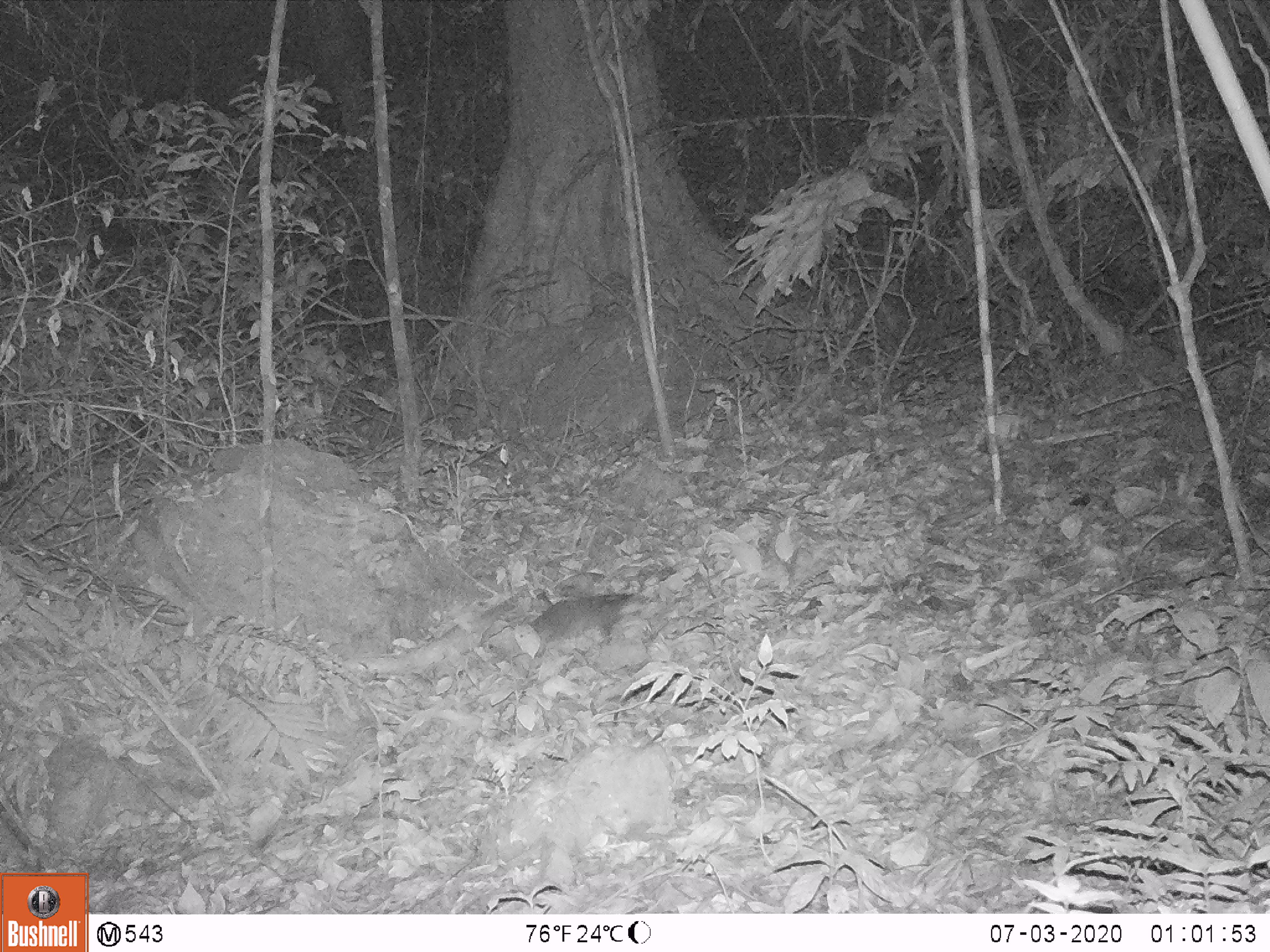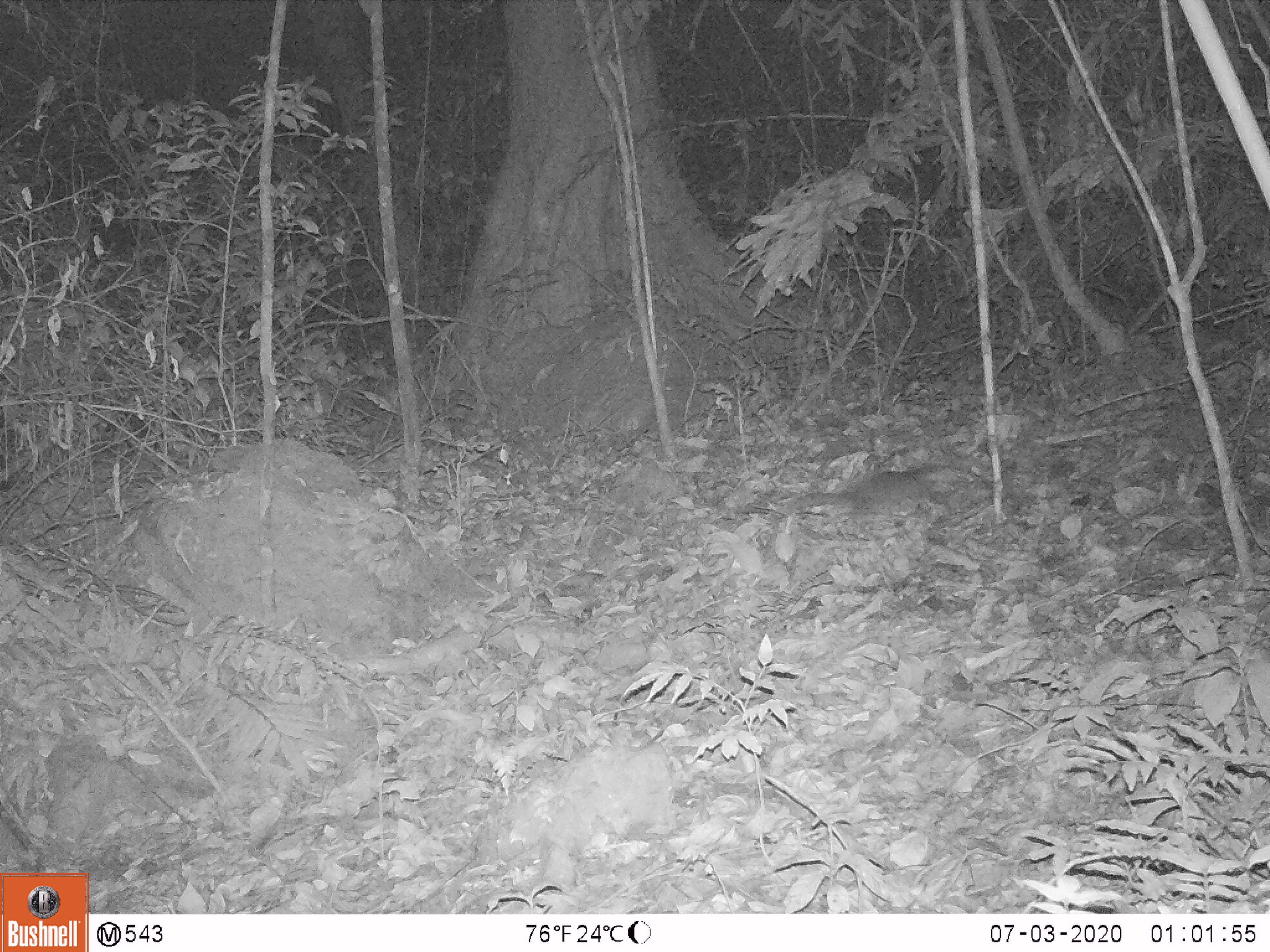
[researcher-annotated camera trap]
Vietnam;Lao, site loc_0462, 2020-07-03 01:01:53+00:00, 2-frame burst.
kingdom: Animalia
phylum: Chordata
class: Mammalia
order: Carnivora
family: Mustelidae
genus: Melogale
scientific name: Melogale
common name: ferret badger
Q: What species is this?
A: Ferret badger (Melogale).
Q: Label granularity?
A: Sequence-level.